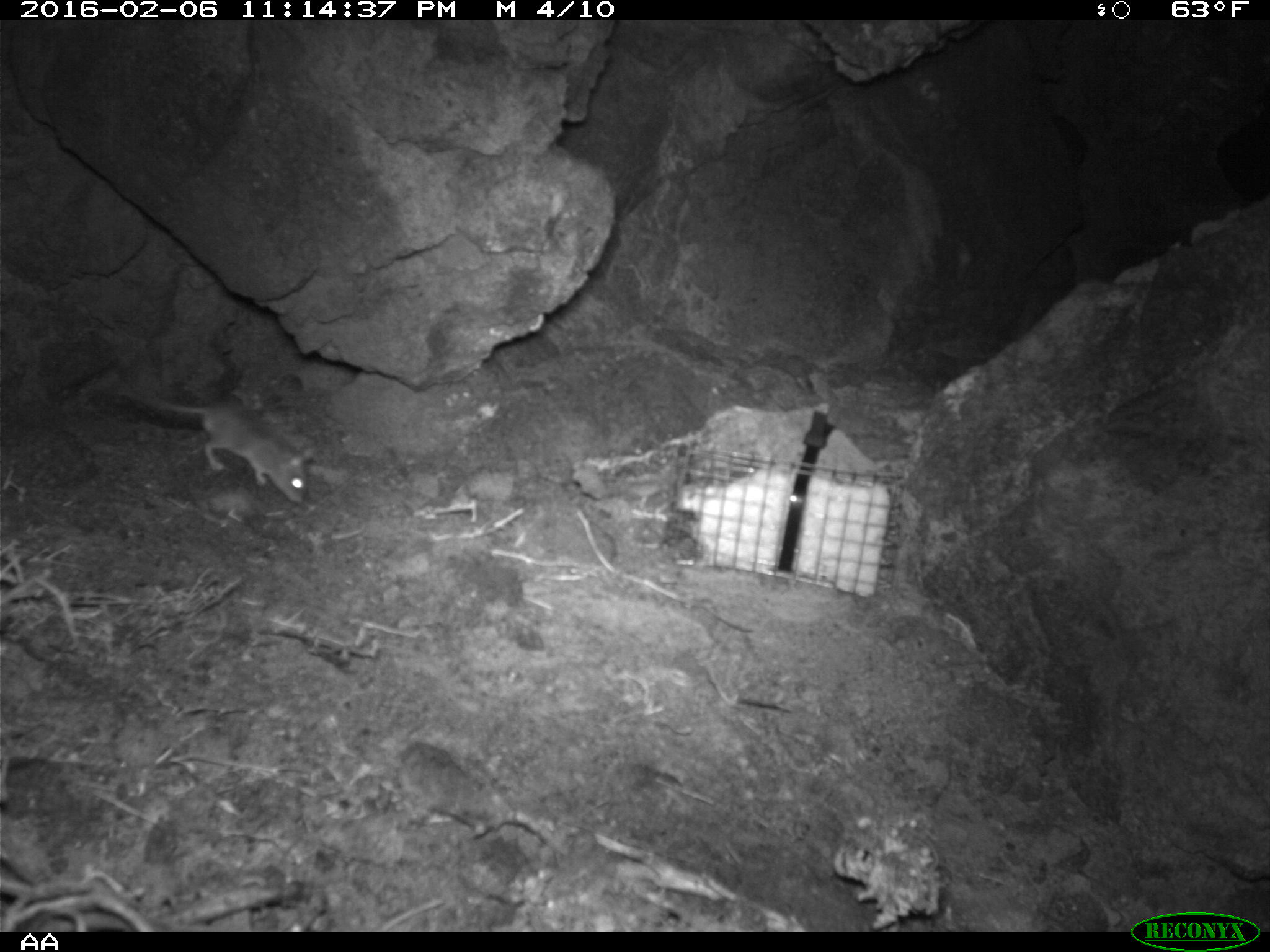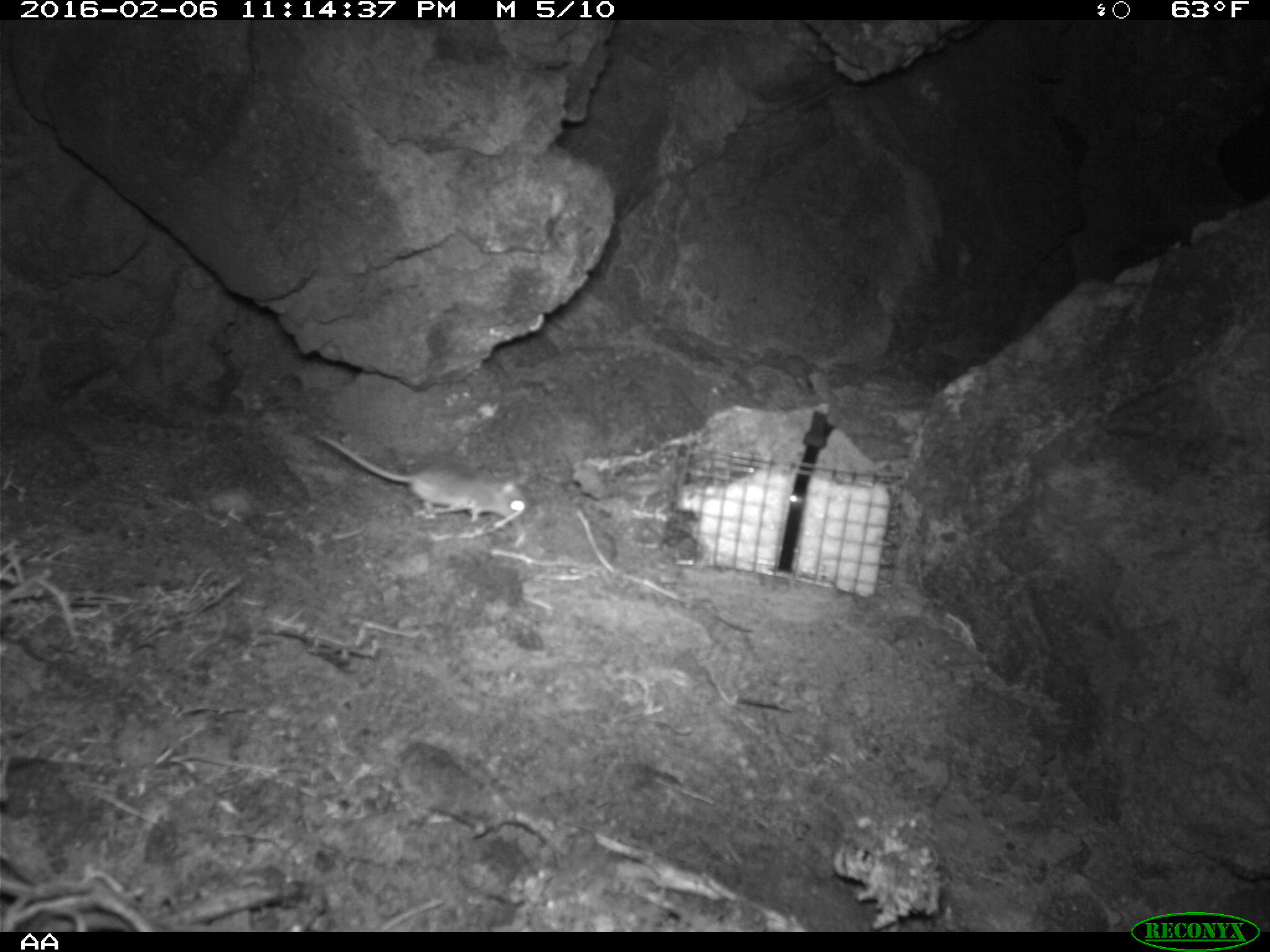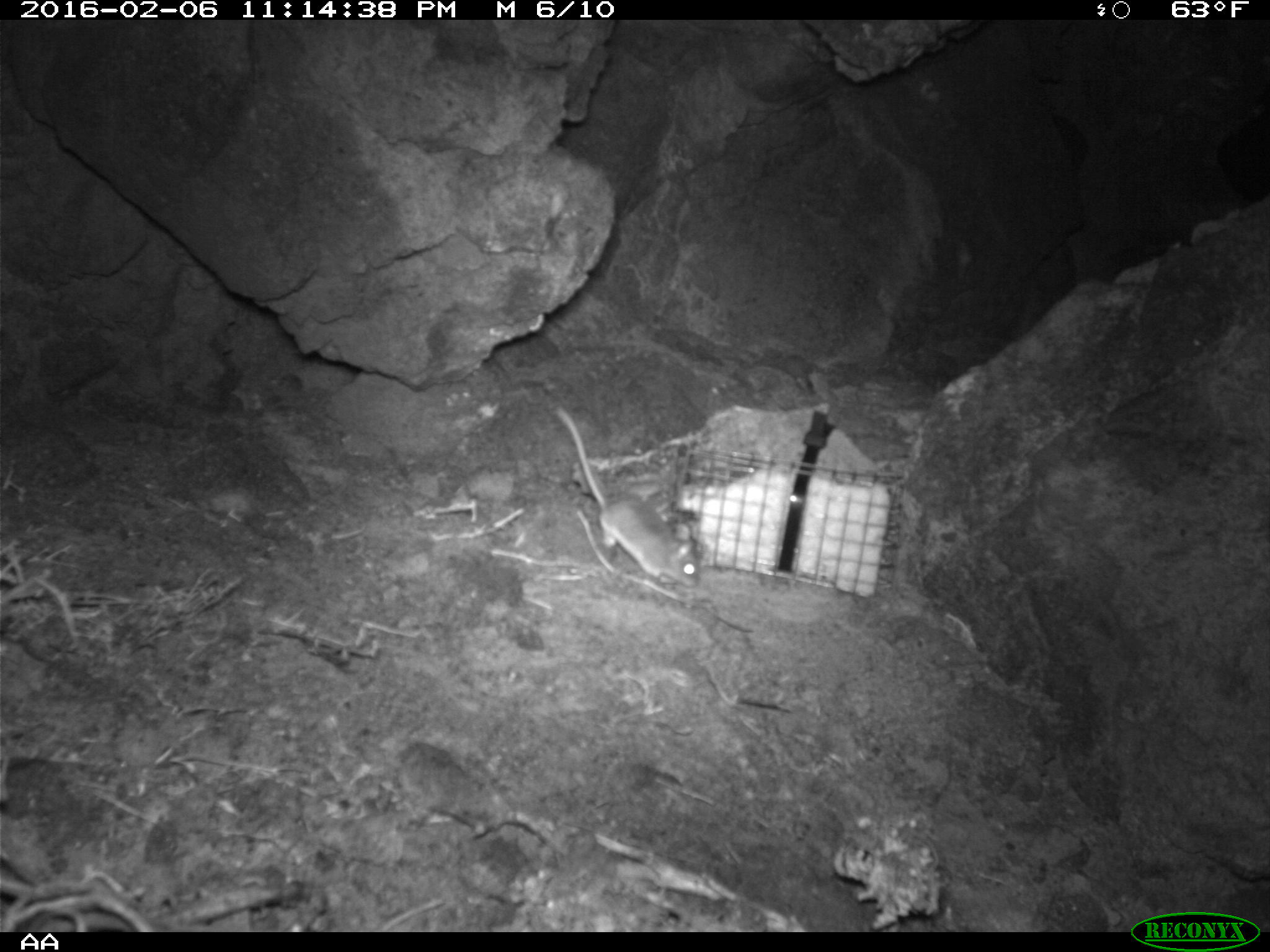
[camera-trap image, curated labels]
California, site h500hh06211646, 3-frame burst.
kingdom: Animalia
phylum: Chordata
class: Mammalia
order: Rodentia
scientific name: Rodentia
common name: rodent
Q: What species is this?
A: Rodent (Rodentia).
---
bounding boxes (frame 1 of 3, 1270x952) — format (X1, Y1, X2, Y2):
rodent: (123, 386, 315, 505)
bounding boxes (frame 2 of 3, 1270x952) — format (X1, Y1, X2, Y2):
rodent: (313, 430, 529, 527)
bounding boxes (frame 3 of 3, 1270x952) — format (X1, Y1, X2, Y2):
rodent: (555, 405, 699, 587)